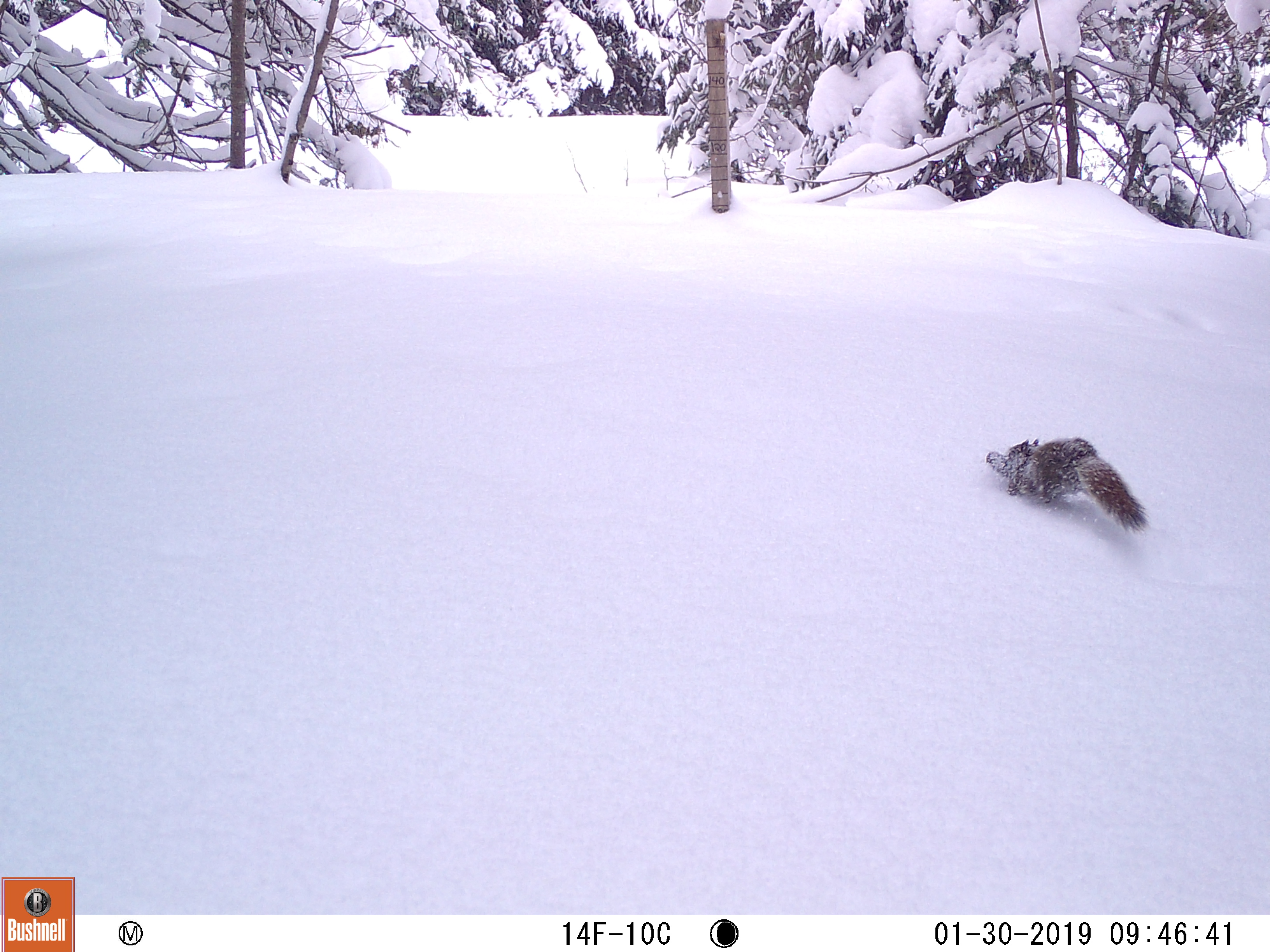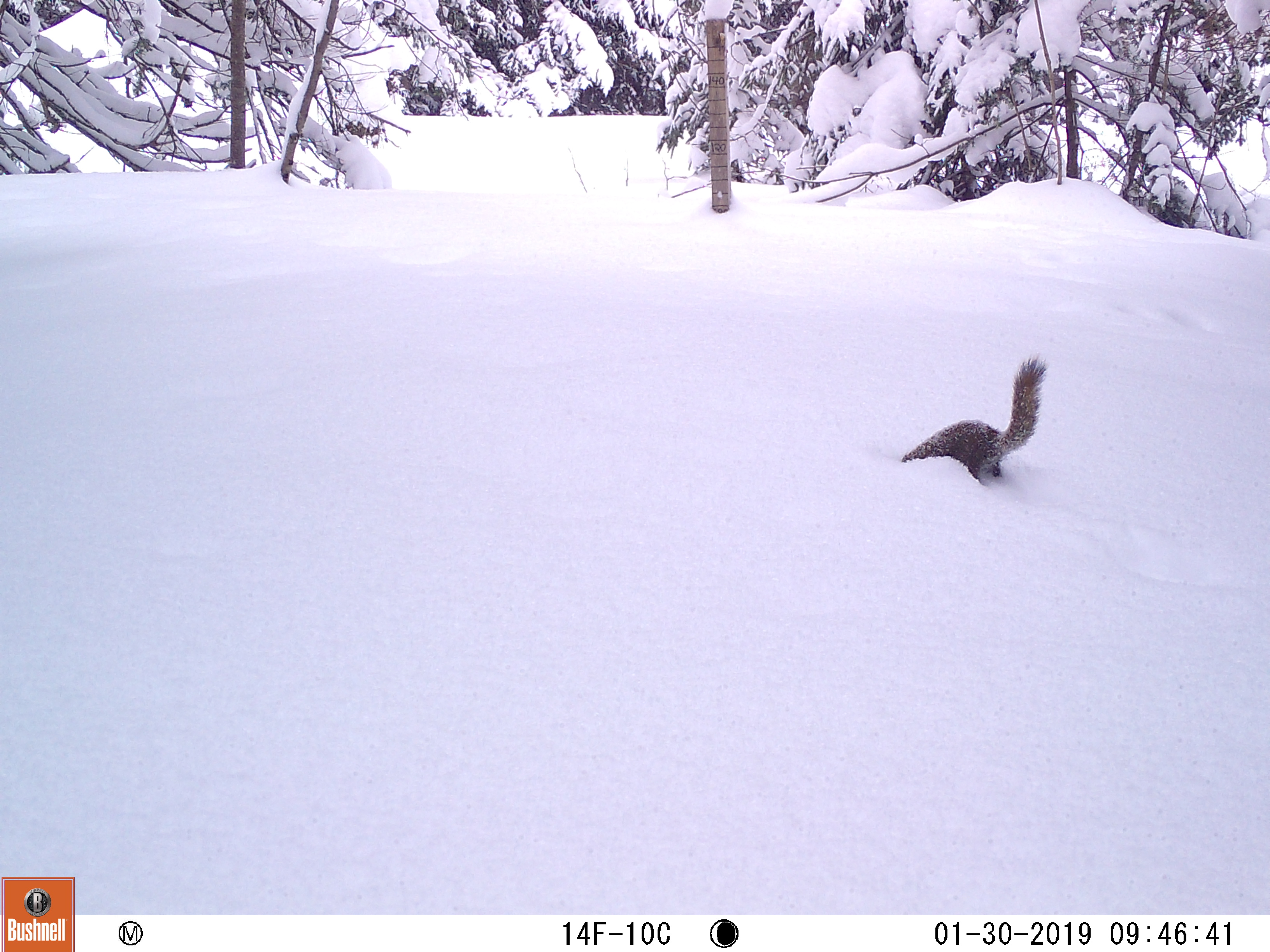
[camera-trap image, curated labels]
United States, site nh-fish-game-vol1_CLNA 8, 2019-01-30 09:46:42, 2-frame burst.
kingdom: Animalia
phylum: Chordata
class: Mammalia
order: Rodentia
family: Sciuridae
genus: Tamiasciurus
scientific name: Tamiasciurus hudsonicus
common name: red squirrel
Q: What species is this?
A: Red squirrel (Tamiasciurus hudsonicus).